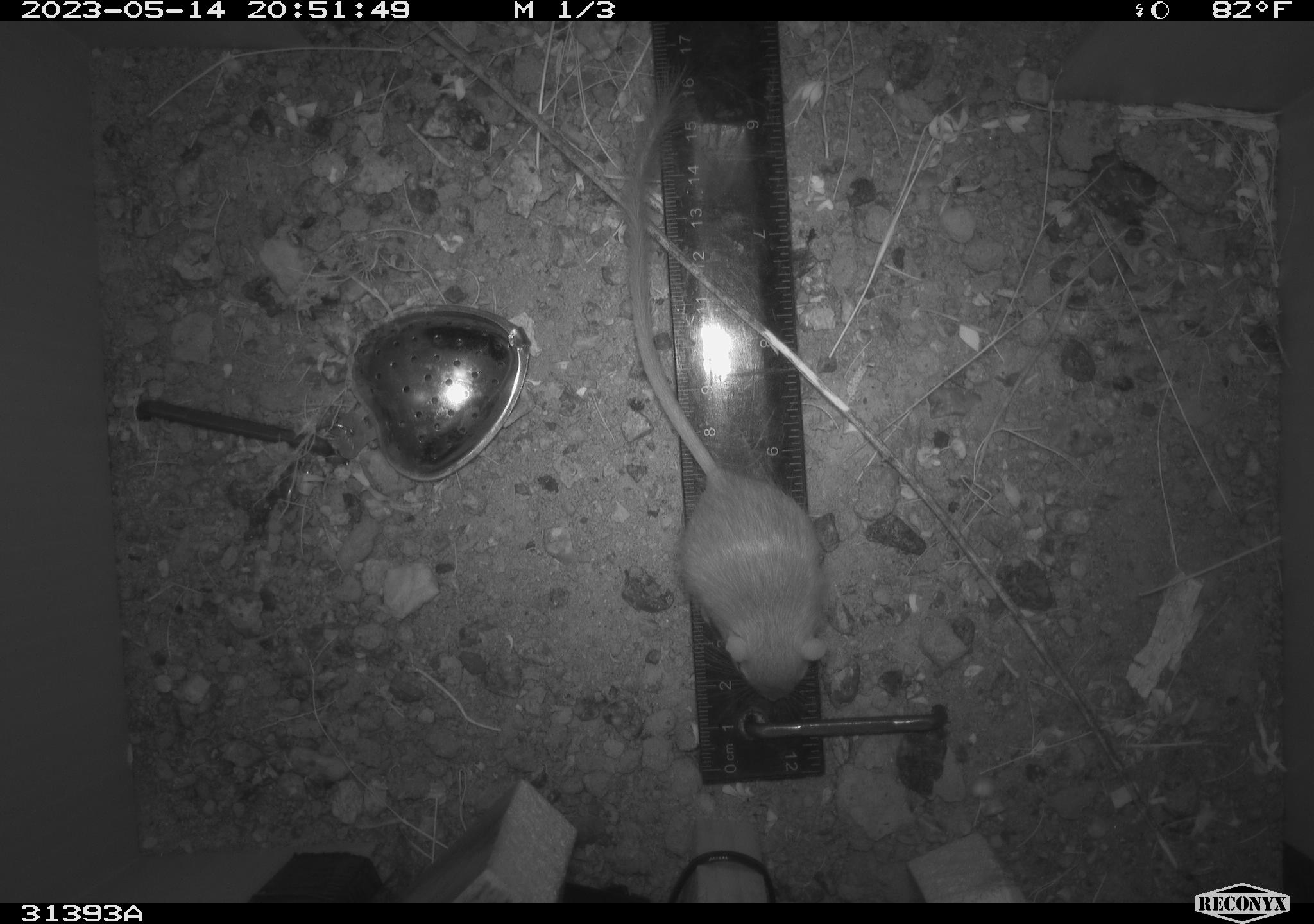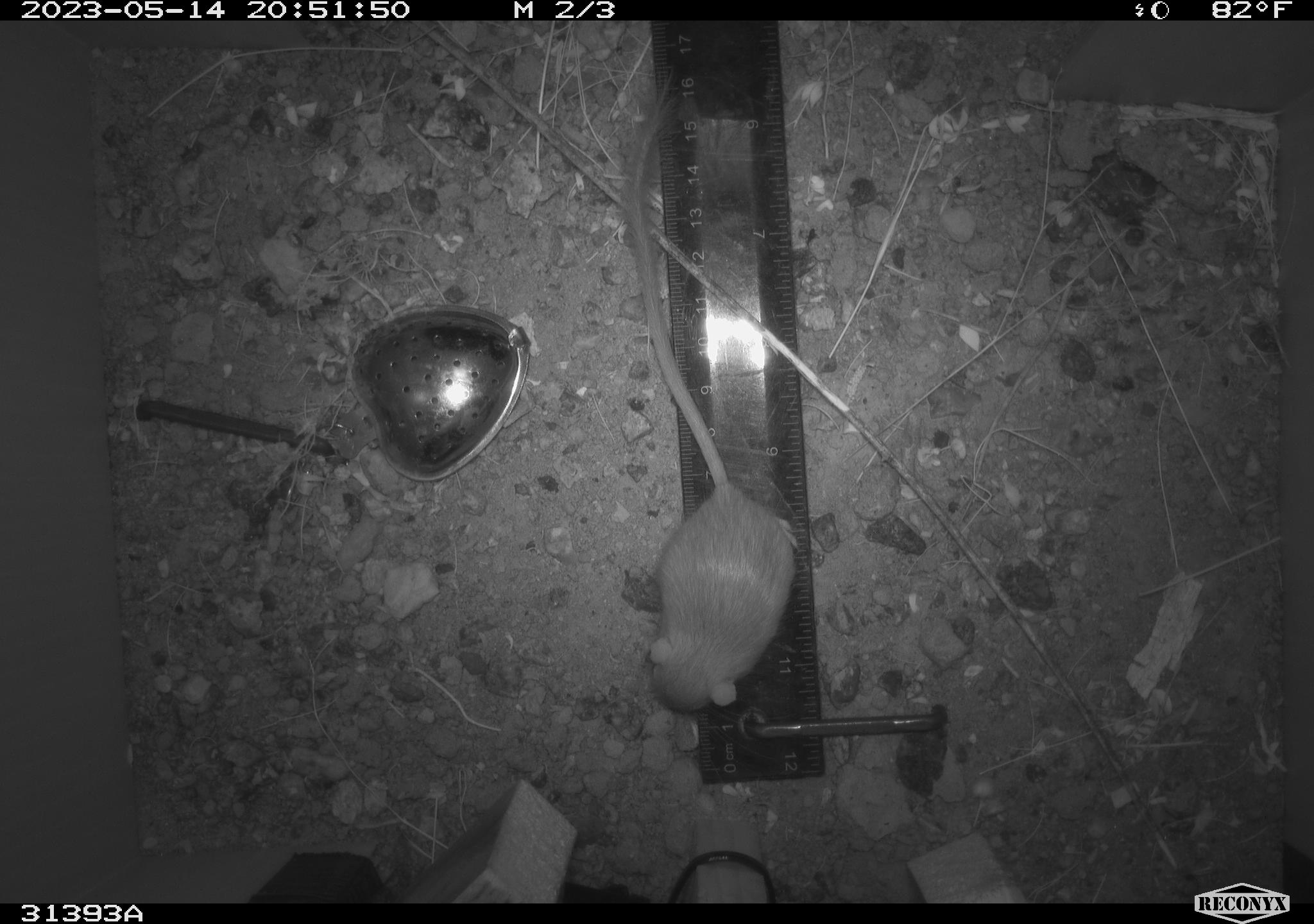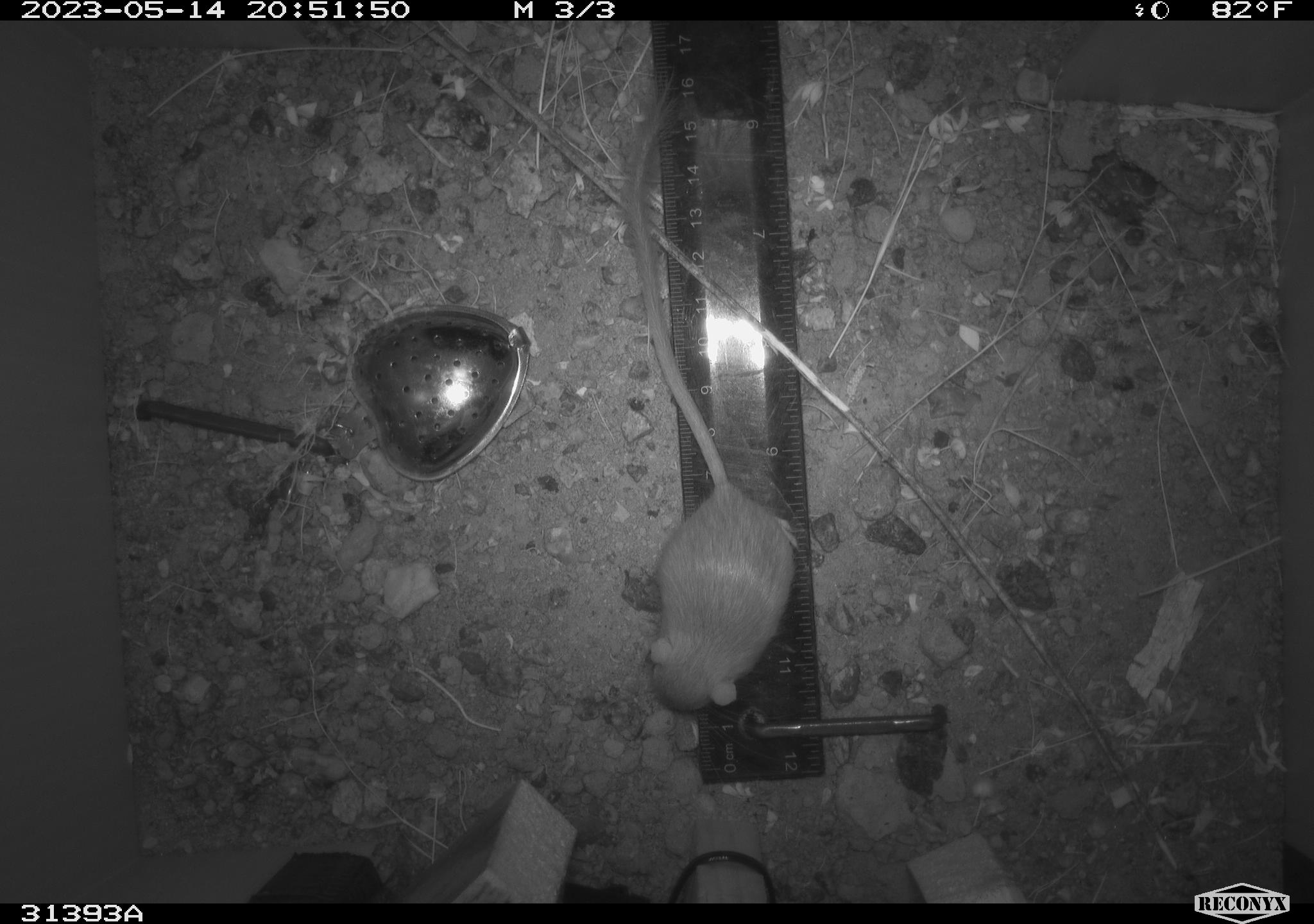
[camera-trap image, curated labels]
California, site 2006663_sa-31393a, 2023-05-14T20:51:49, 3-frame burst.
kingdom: Animalia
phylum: Chordata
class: Mammalia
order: Rodentia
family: Heteromyidae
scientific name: Heteromyidae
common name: kangaroo rats and pocket mice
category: heteromyidae family